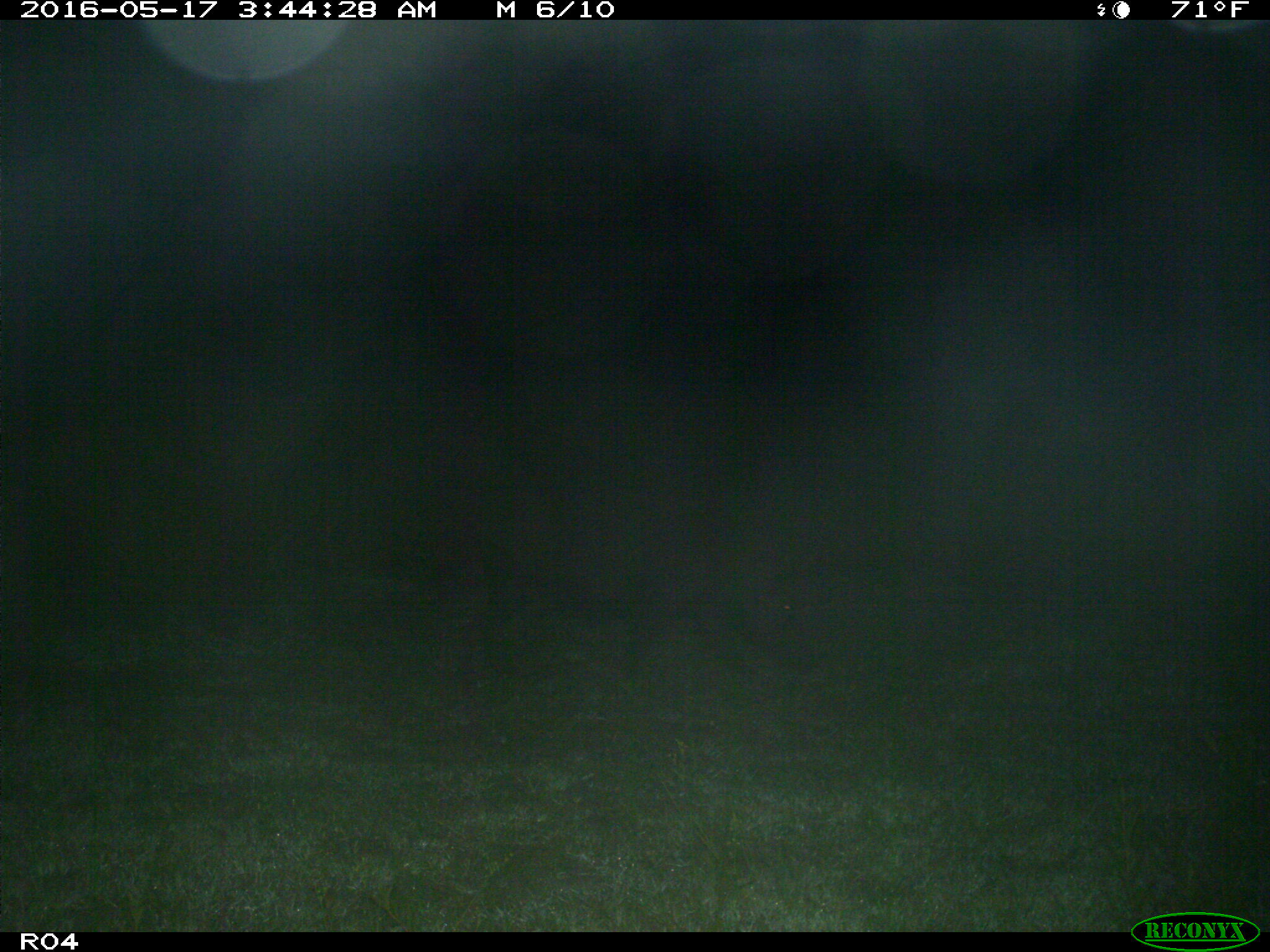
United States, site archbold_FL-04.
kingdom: Animalia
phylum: Chordata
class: Mammalia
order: Artiodactyla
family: Suidae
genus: Sus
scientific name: Sus scrofa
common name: wild boar